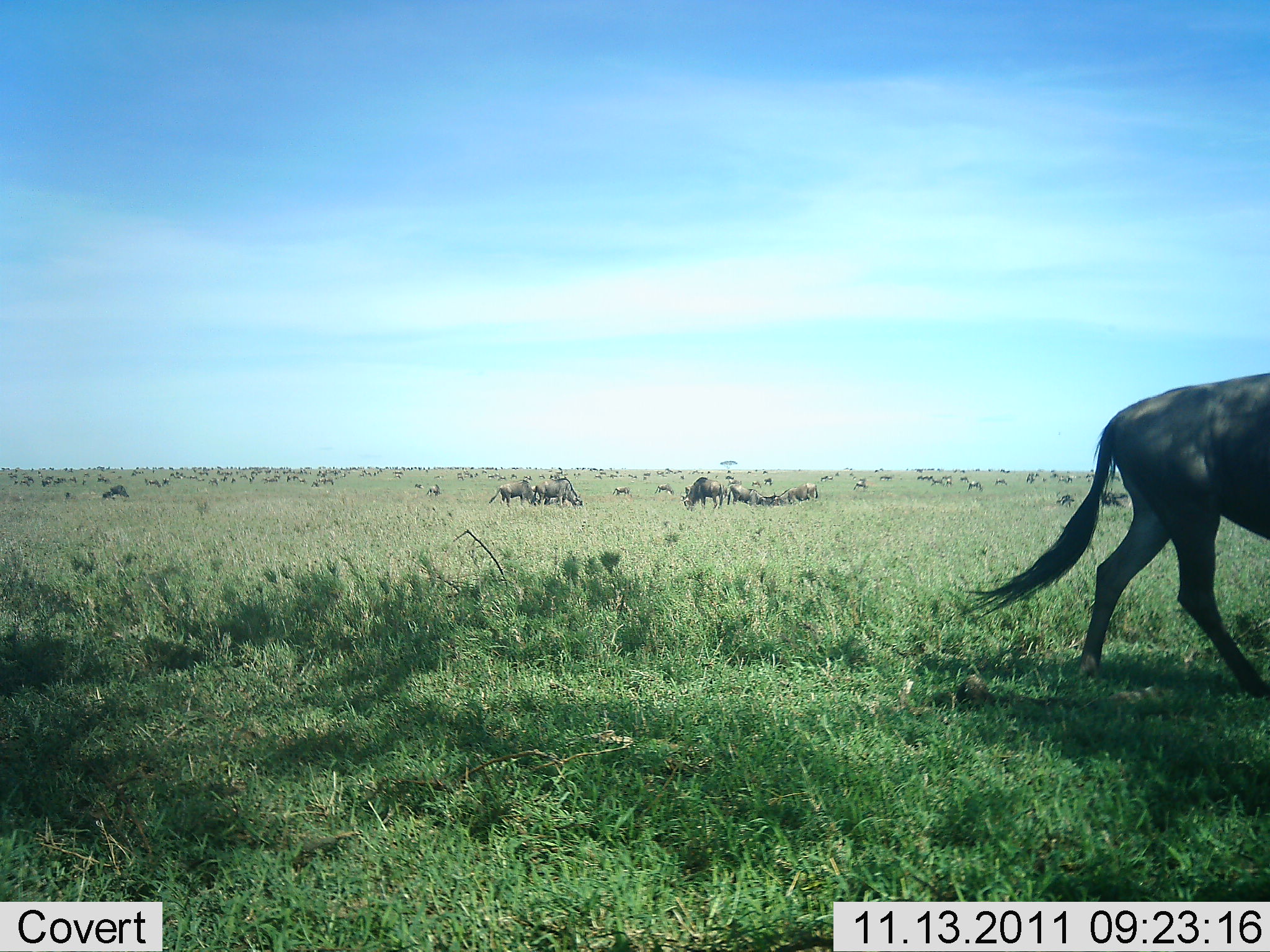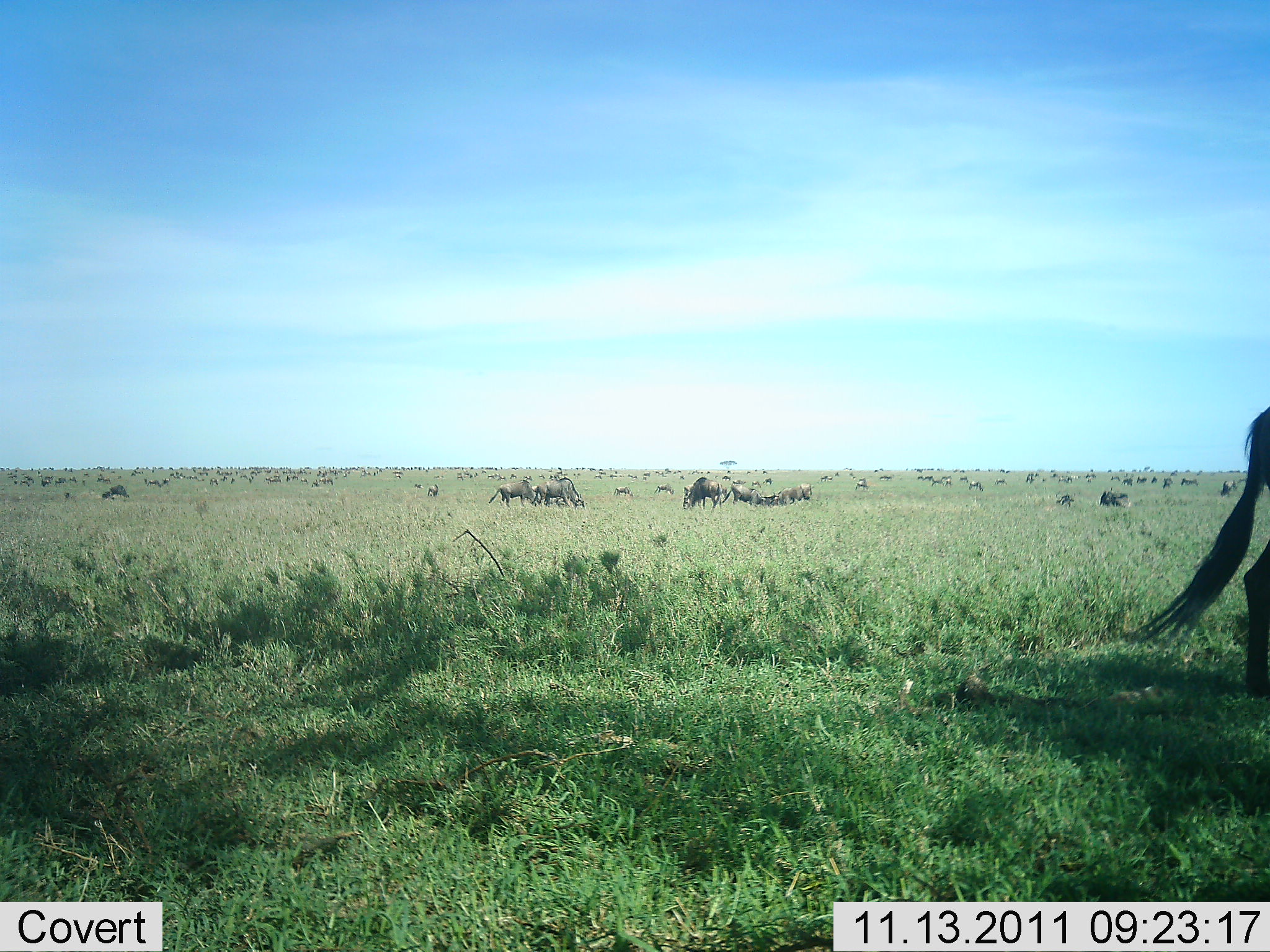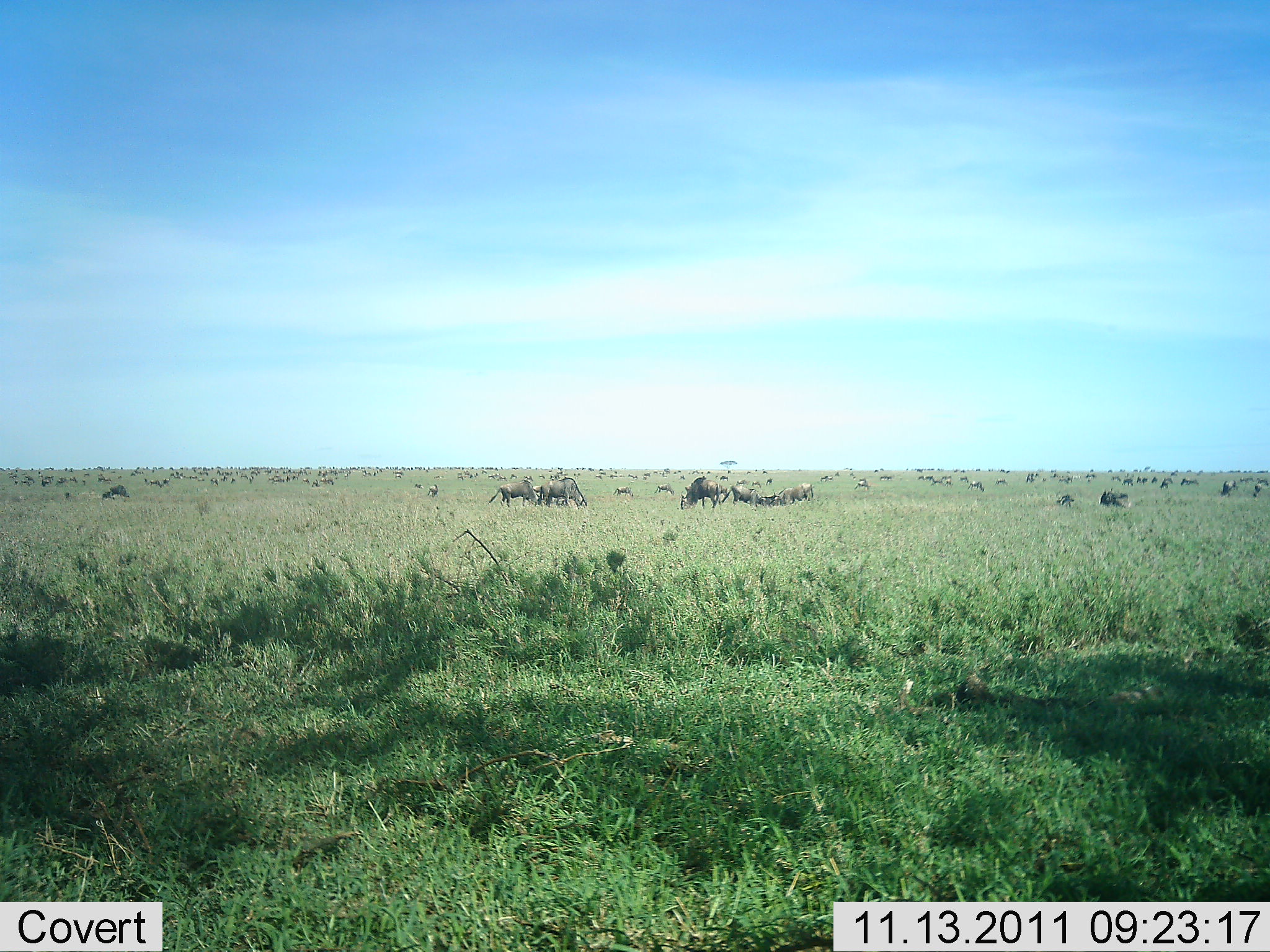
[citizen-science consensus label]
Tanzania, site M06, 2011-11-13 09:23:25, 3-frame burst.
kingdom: Animalia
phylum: Chordata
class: Mammalia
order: Artiodactyla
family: Bovidae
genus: Connochaetes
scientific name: Connochaetes taurinus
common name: blue wildebeest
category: wildebeest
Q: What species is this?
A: Wildebeest (blue wildebeest) (Connochaetes taurinus).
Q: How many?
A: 51+.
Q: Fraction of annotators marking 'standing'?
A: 43%.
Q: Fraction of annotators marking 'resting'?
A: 7%.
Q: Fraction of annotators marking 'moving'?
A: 64%.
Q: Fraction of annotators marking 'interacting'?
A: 0%.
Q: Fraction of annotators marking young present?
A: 0%.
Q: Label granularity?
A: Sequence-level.